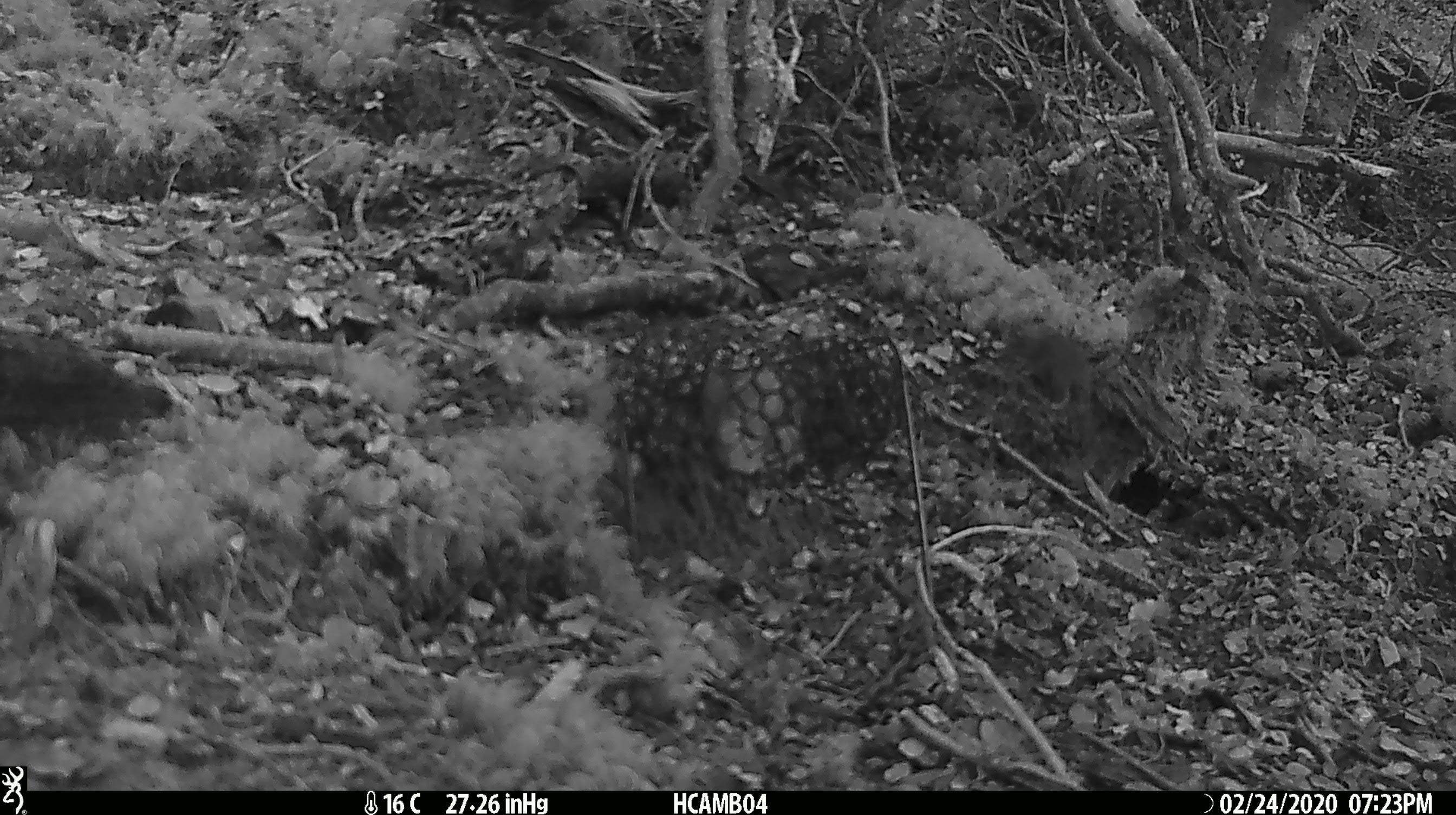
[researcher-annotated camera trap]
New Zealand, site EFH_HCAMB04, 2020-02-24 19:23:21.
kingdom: Animalia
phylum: Chordata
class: Mammalia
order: Rodentia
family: Muridae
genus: Mus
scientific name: Mus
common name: mouse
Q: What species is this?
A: Mouse (Mus).